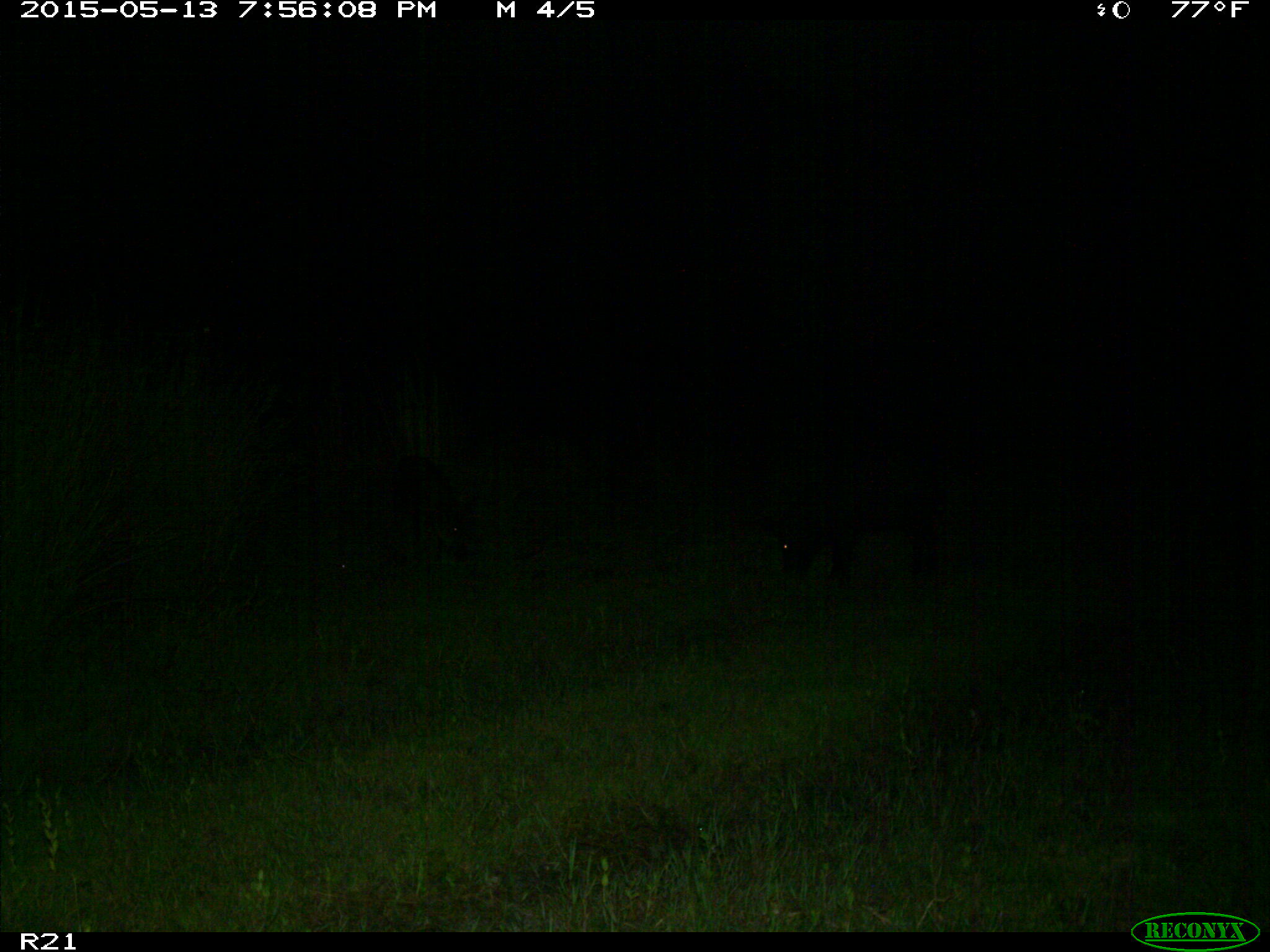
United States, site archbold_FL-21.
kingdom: Animalia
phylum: Chordata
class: Mammalia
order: Artiodactyla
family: Suidae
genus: Sus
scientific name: Sus scrofa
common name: wild boar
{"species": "Sus scrofa (wild boar)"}